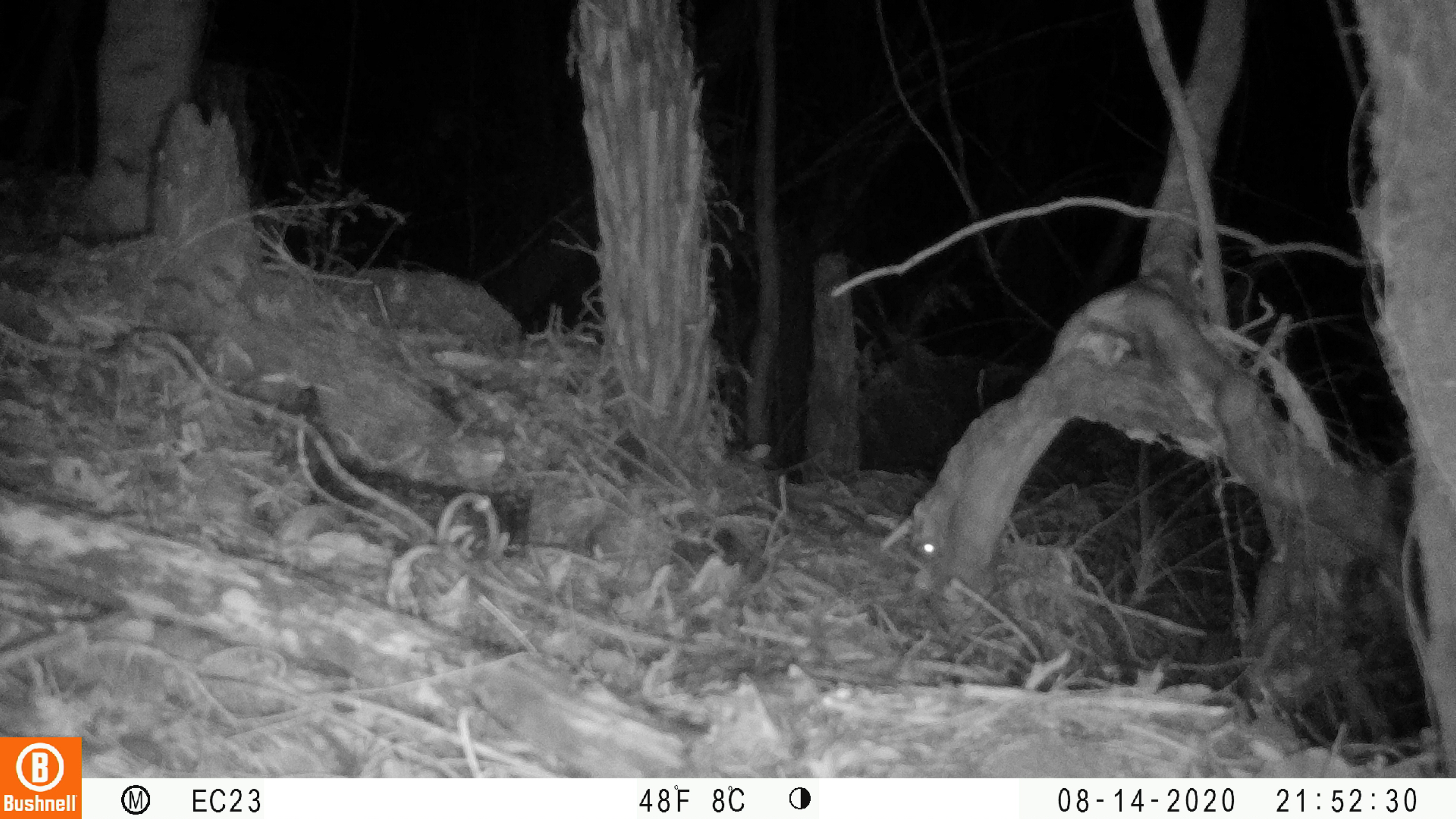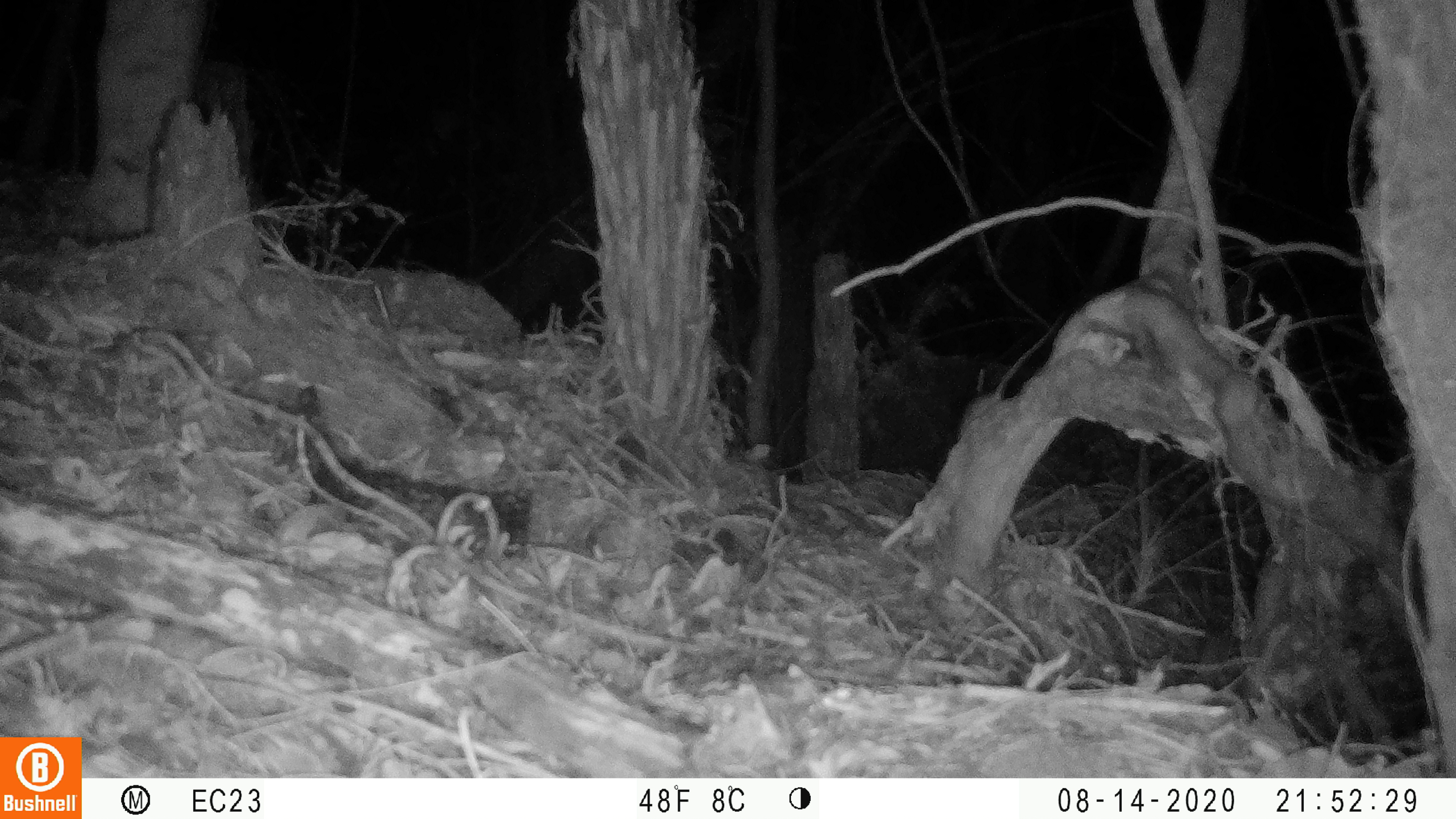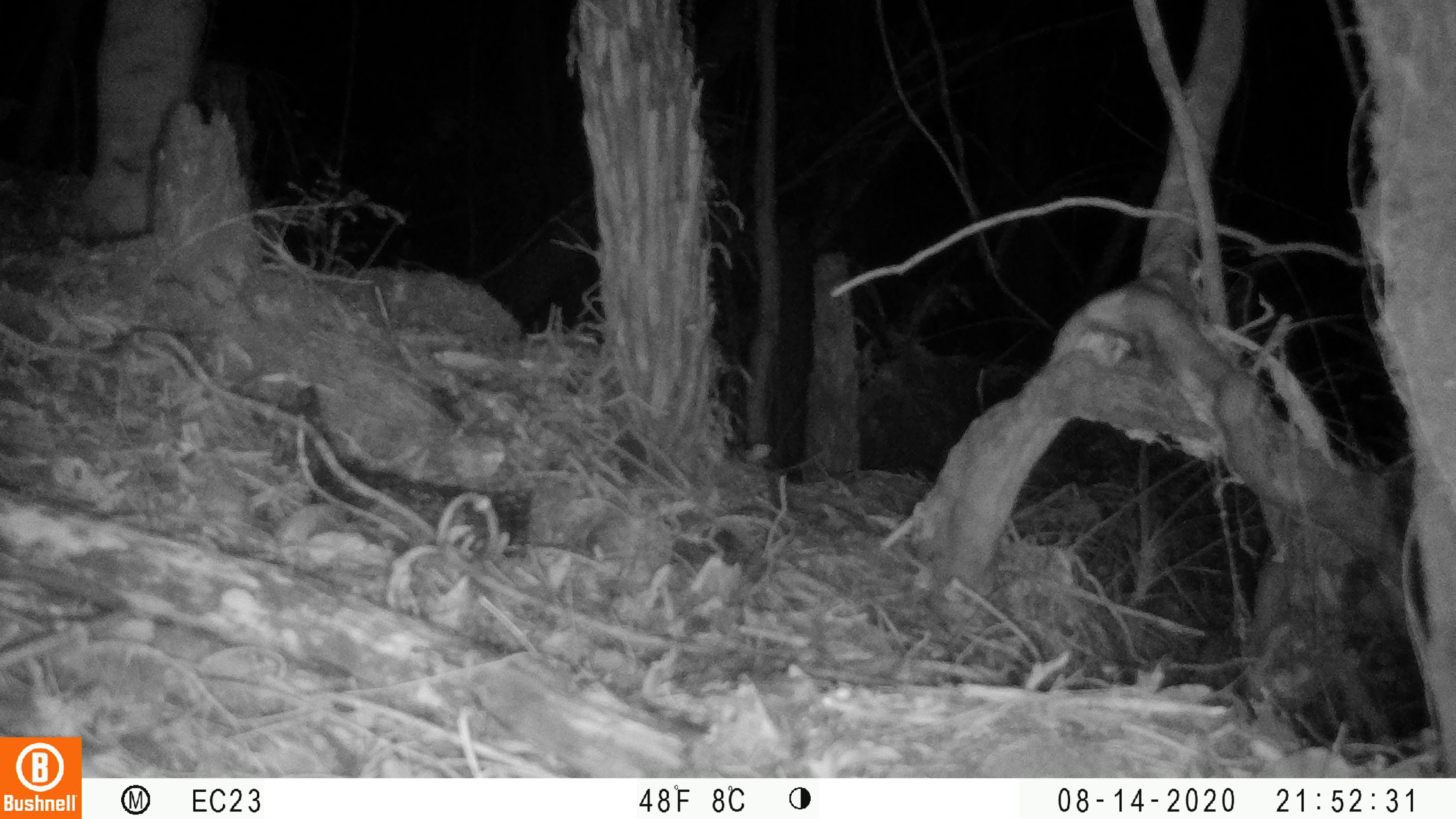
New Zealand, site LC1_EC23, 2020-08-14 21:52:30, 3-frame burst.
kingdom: Animalia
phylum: Chordata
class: Mammalia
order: Rodentia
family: Muridae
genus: Rattus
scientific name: Rattus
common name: rat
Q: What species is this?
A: Rat (Rattus).